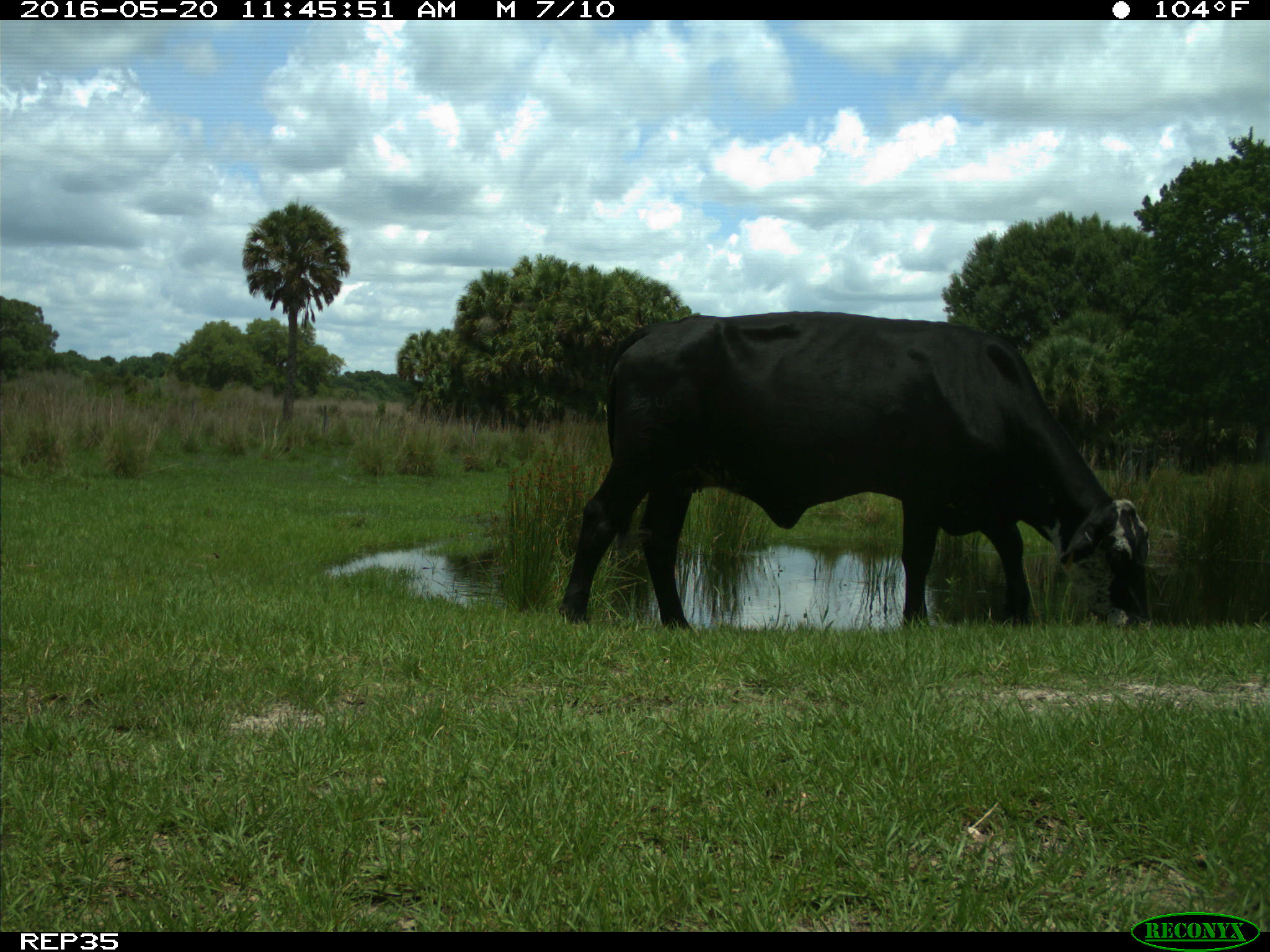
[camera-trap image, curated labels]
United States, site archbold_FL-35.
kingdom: Animalia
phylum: Chordata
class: Mammalia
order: Artiodactyla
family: Bovidae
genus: Bos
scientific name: Bos taurus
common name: domestic cow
Bos taurus (domestic cow).